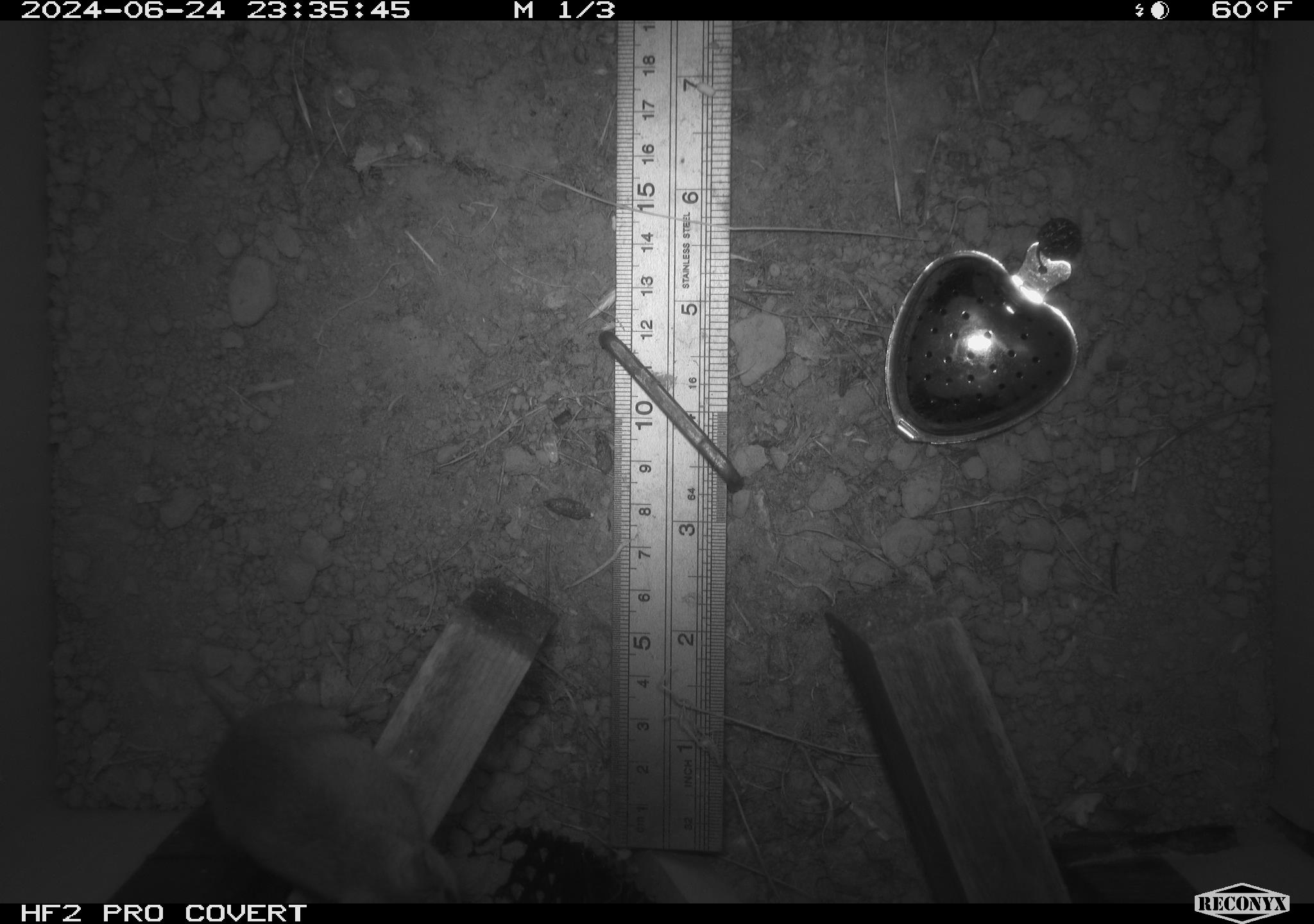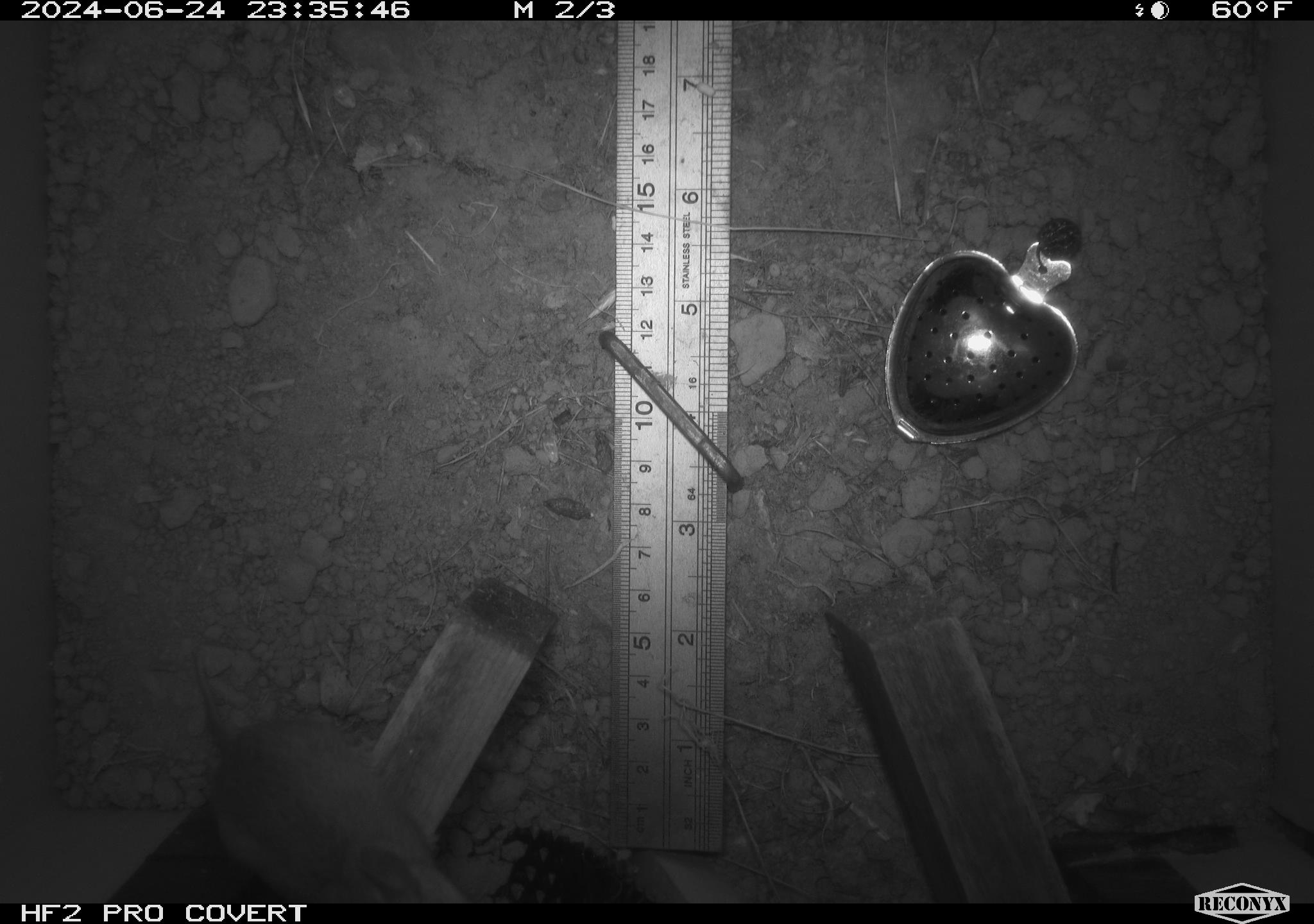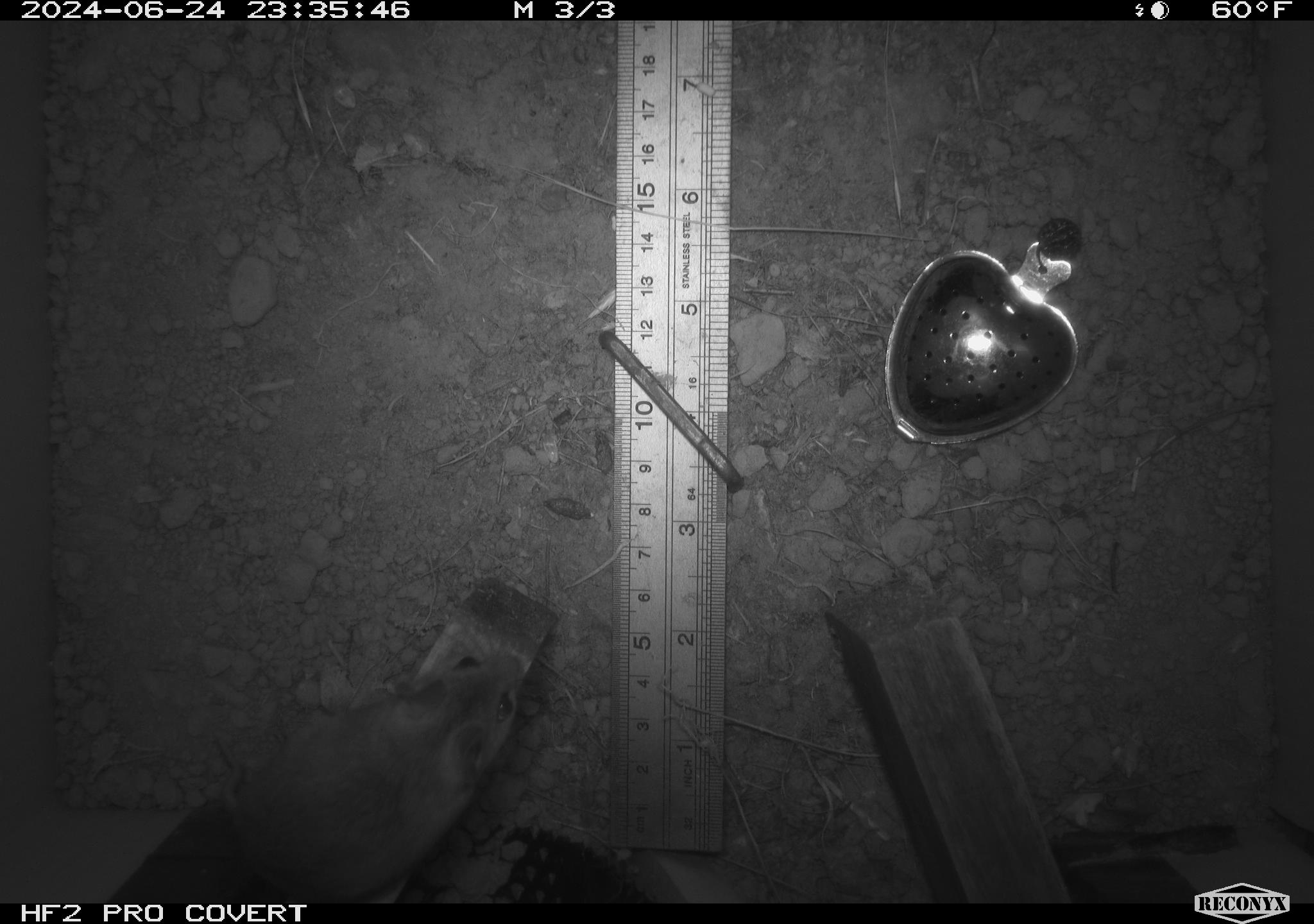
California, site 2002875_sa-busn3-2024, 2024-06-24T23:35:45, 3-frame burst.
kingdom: Animalia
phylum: Chordata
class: Mammalia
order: Rodentia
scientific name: Rodentia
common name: mouse species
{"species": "mouse species (Rodentia)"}